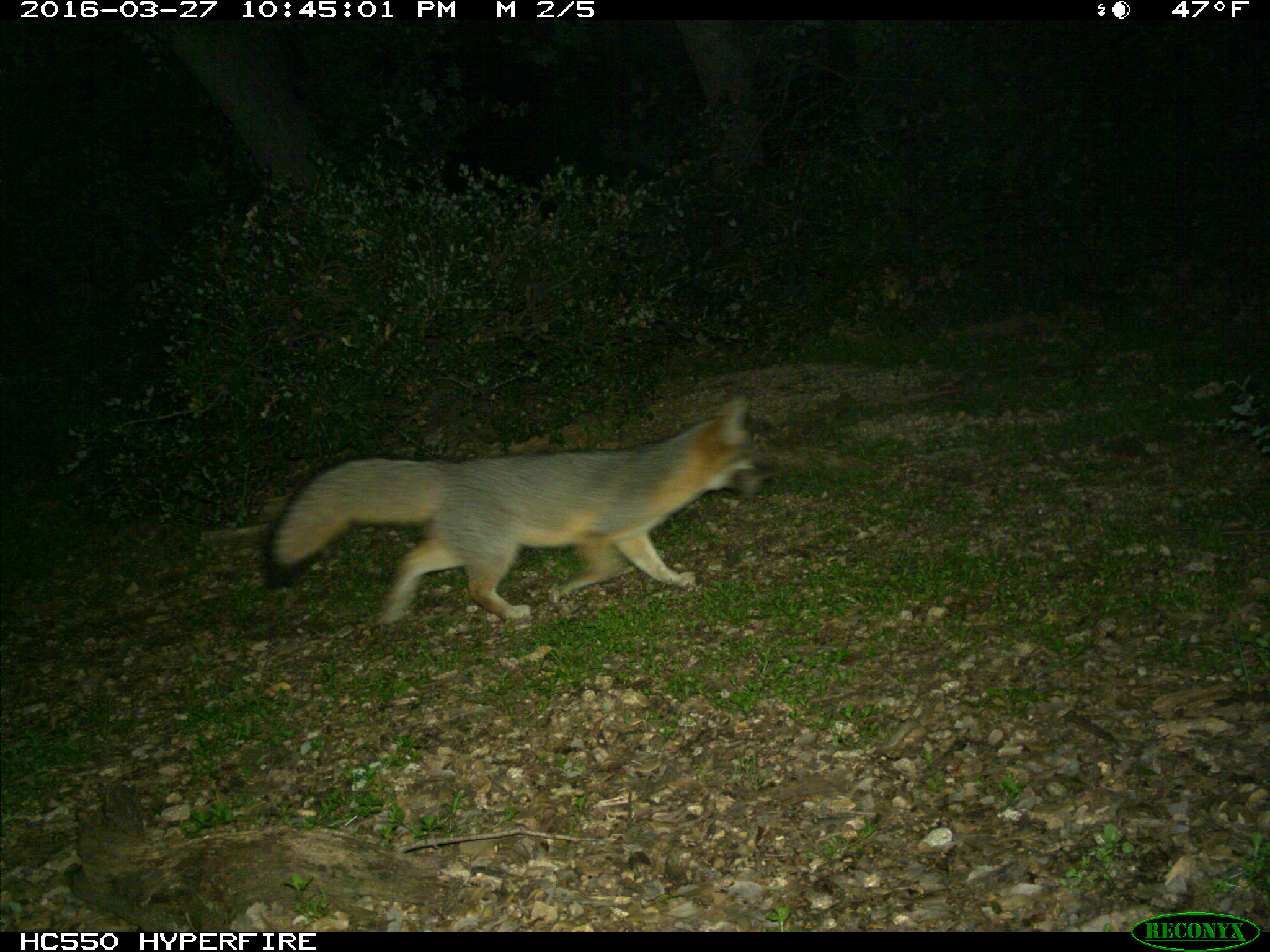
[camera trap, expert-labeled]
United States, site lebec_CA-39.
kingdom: Animalia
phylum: Chordata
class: Mammalia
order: Carnivora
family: Canidae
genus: Urocyon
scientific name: Urocyon cinereoargenteus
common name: gray fox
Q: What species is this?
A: Urocyon cinereoargenteus (gray fox).